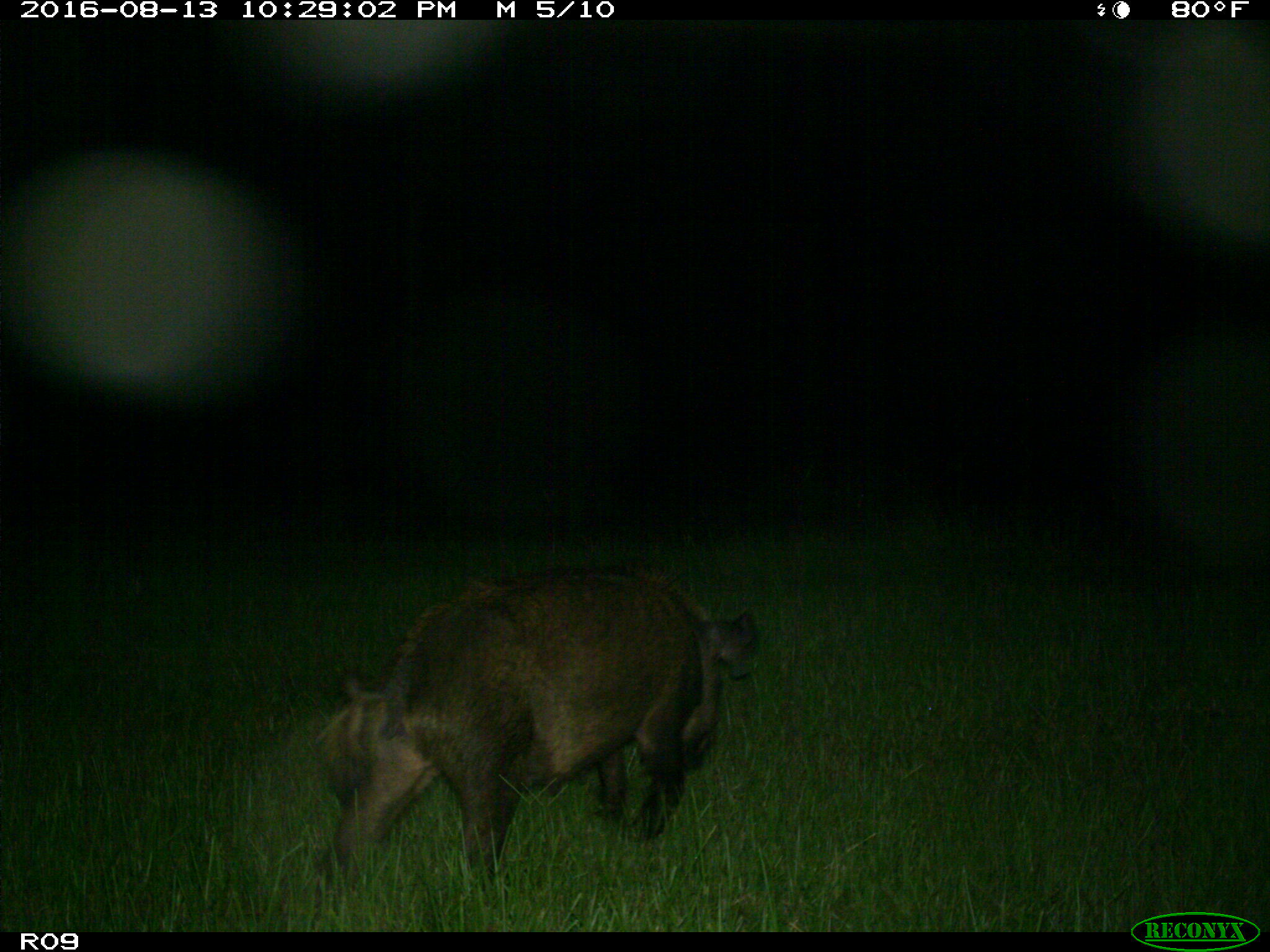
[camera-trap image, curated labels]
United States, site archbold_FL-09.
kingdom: Animalia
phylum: Chordata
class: Mammalia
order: Artiodactyla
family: Suidae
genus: Sus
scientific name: Sus scrofa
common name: wild boar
Sus scrofa (wild boar).